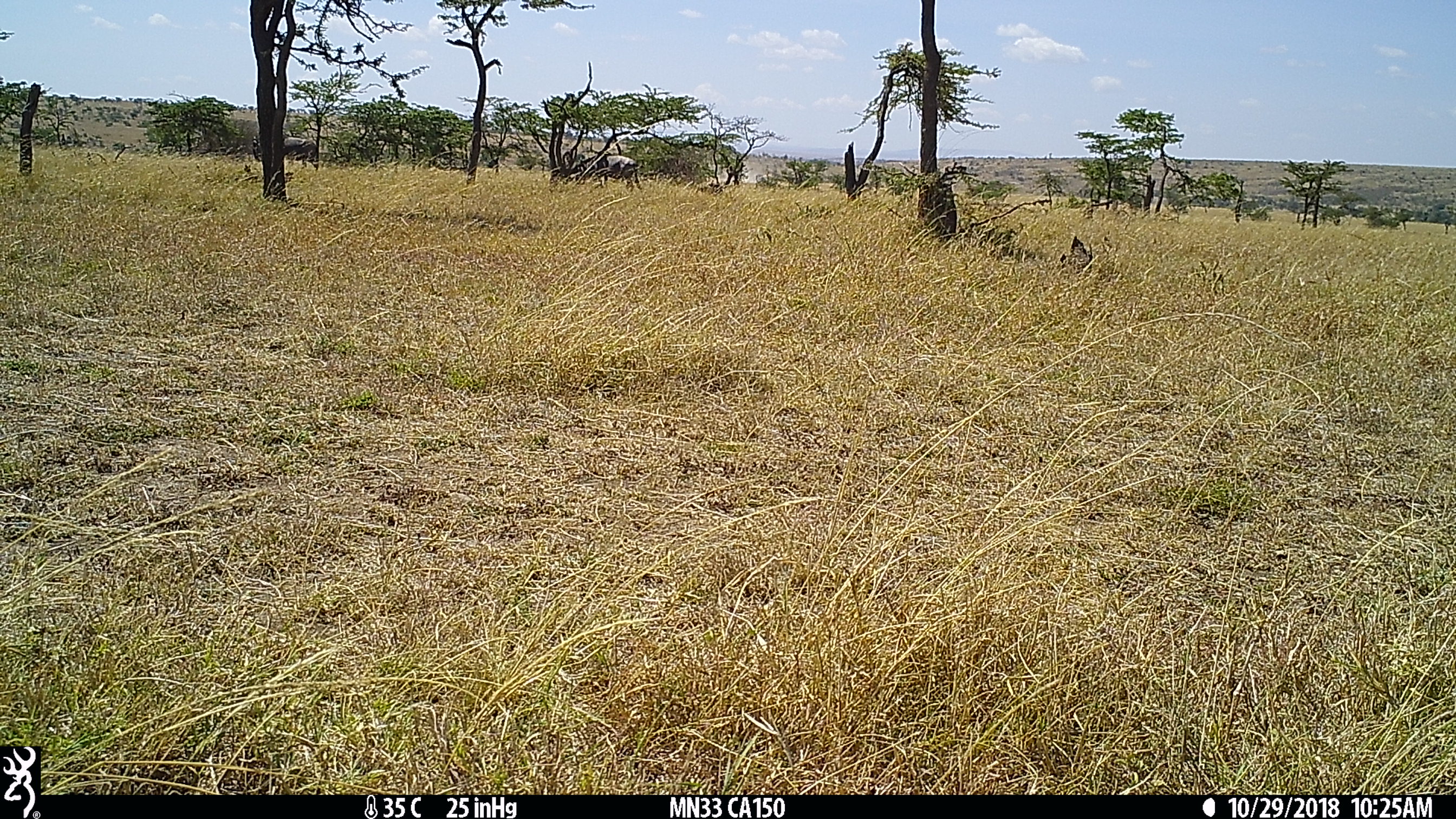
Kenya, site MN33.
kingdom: Animalia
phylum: Chordata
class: Mammalia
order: Artiodactyla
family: Bovidae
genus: Connochaetes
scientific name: Connochaetes taurinus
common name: blue wildebeest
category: wildebeest